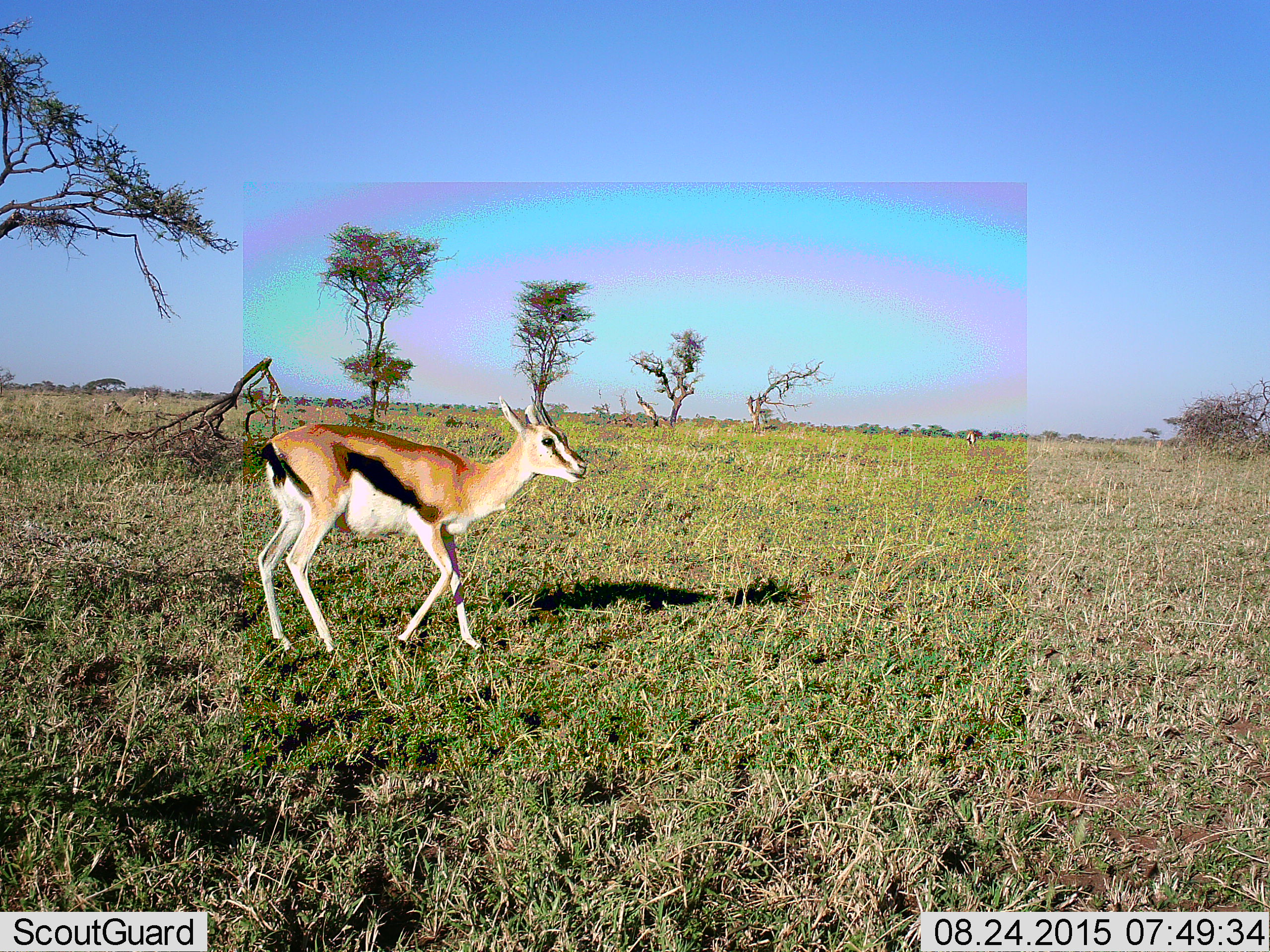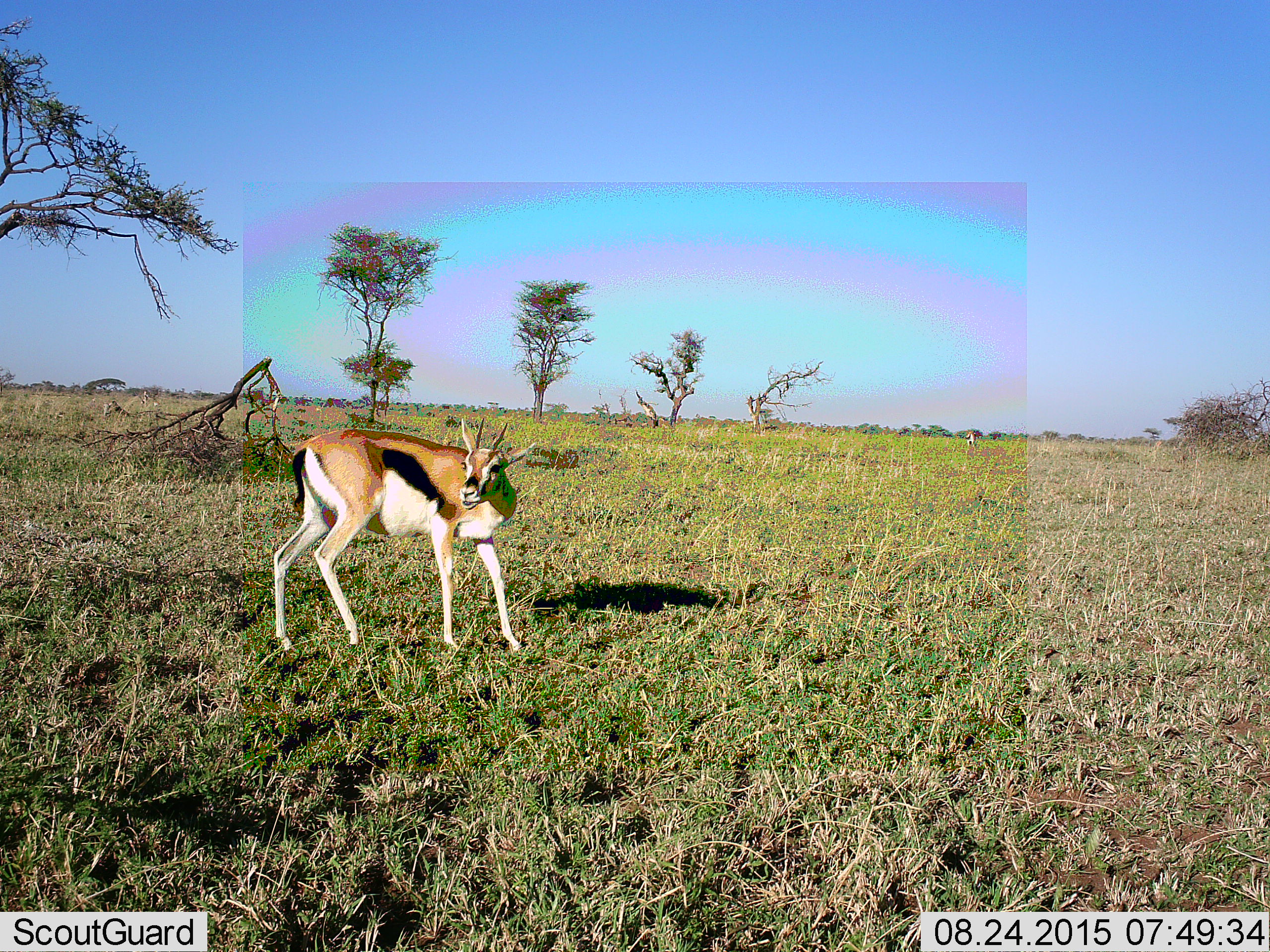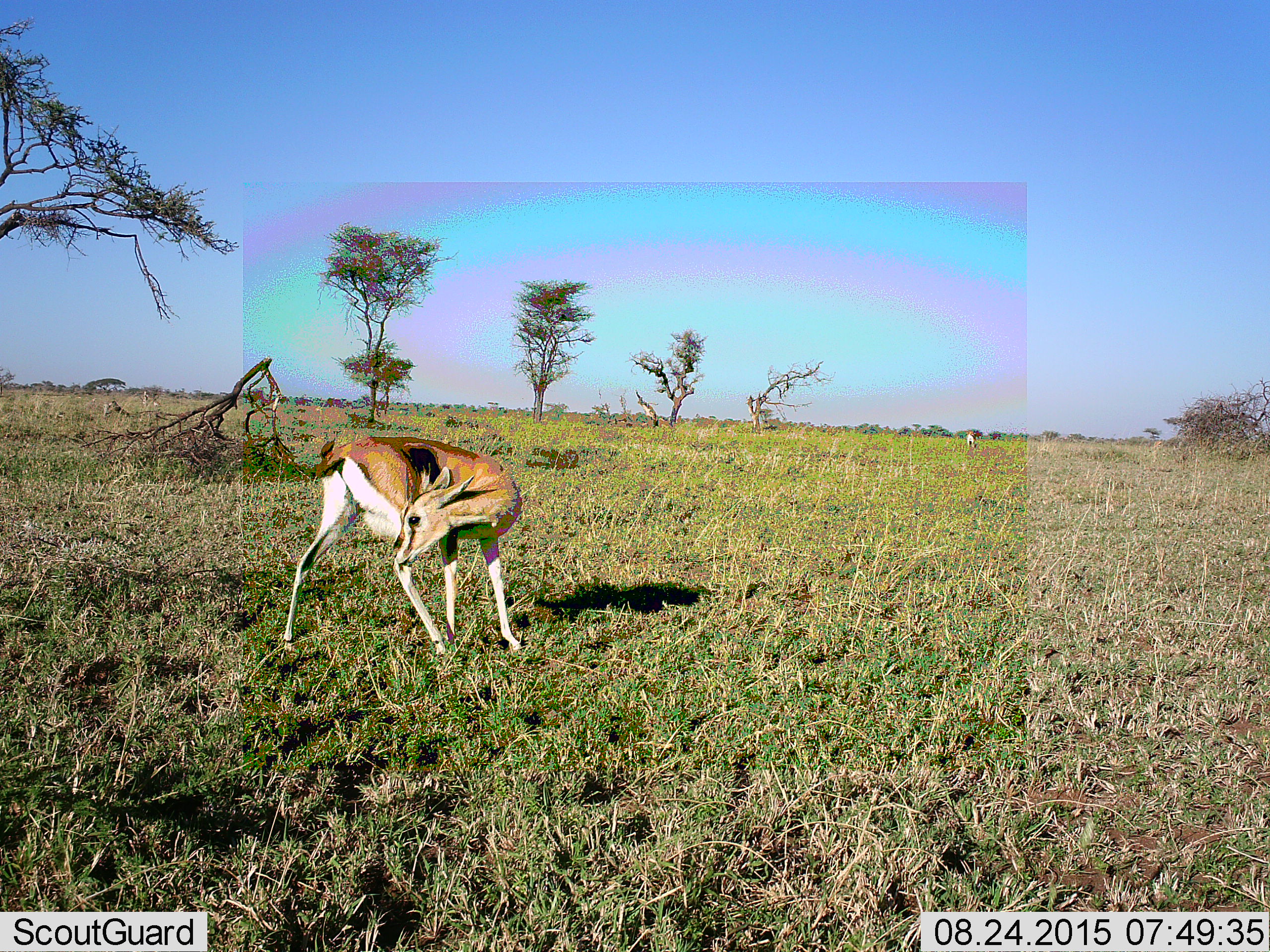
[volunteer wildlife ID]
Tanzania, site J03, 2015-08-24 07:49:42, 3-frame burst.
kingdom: Animalia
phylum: Chordata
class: Mammalia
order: Artiodactyla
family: Bovidae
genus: Eudorcas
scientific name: Eudorcas thomsonii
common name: thomson's gazelle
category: gazellethomsons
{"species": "gazellethomsons (thomson's gazelle) (Eudorcas thomsonii)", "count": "2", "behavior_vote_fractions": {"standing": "56%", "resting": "0%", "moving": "67%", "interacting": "0%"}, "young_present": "0%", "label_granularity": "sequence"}